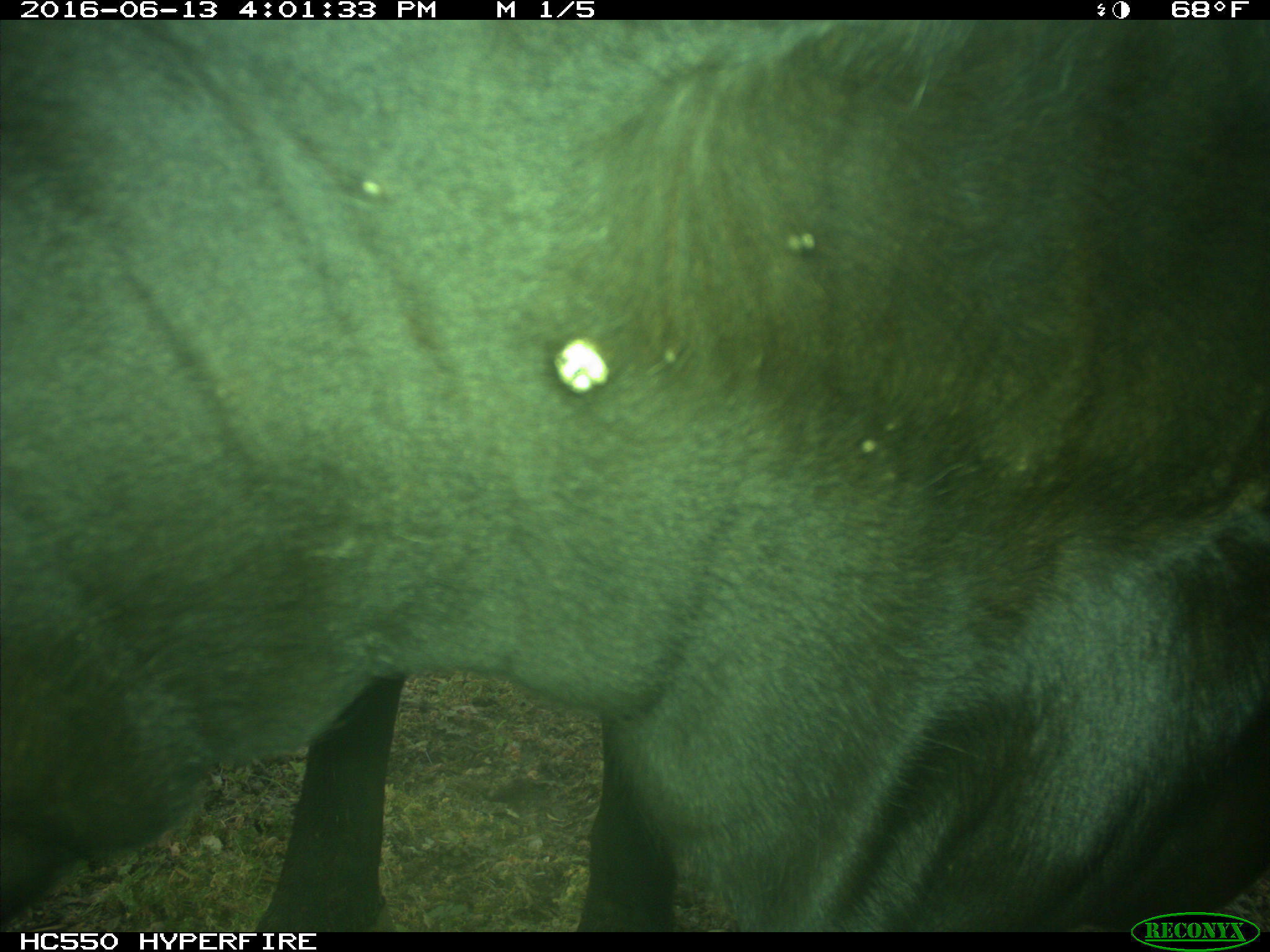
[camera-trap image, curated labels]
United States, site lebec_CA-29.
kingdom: Animalia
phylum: Chordata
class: Mammalia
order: Artiodactyla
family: Bovidae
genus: Bos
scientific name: Bos taurus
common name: domestic cow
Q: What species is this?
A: Bos taurus (domestic cow).